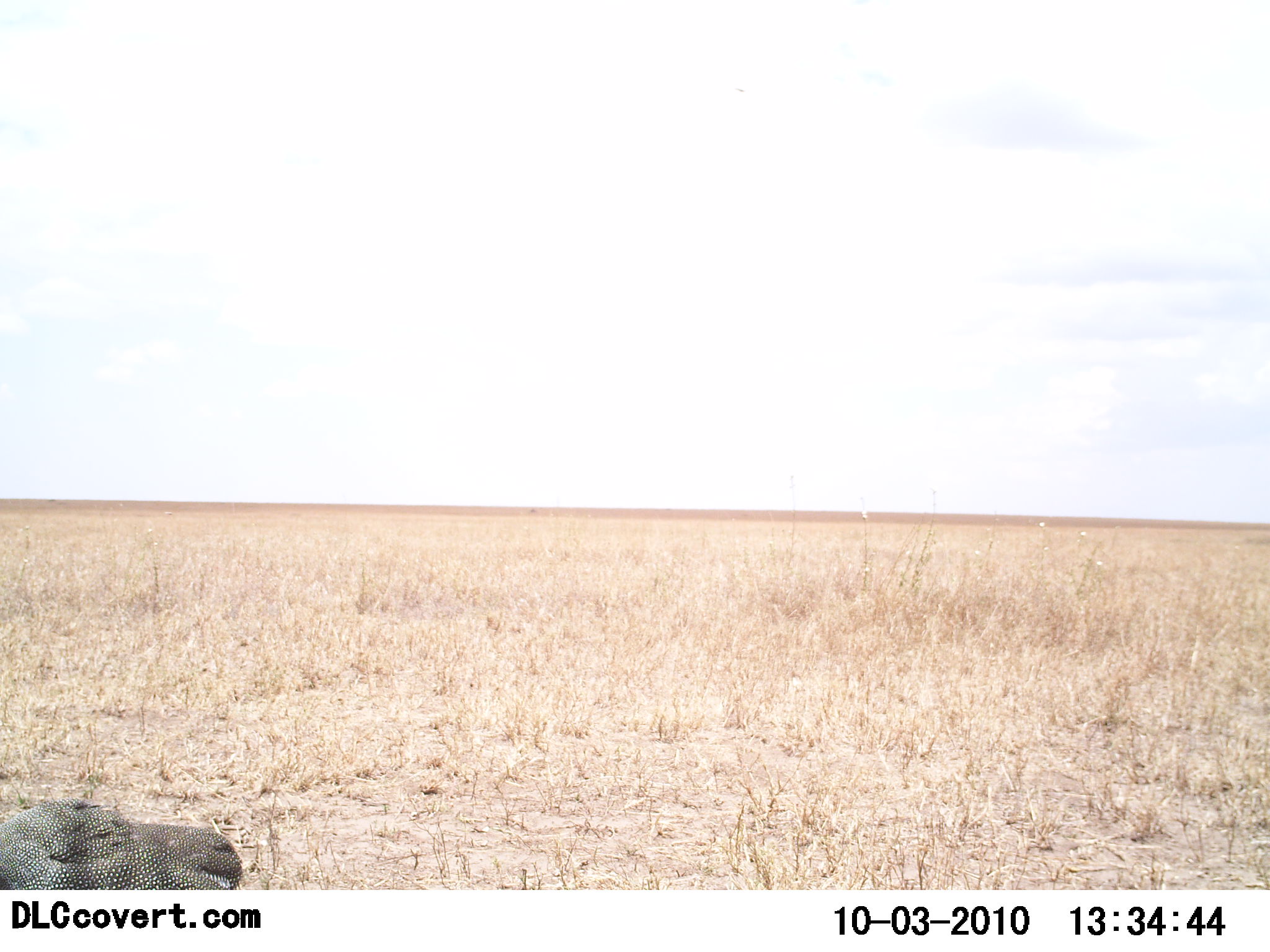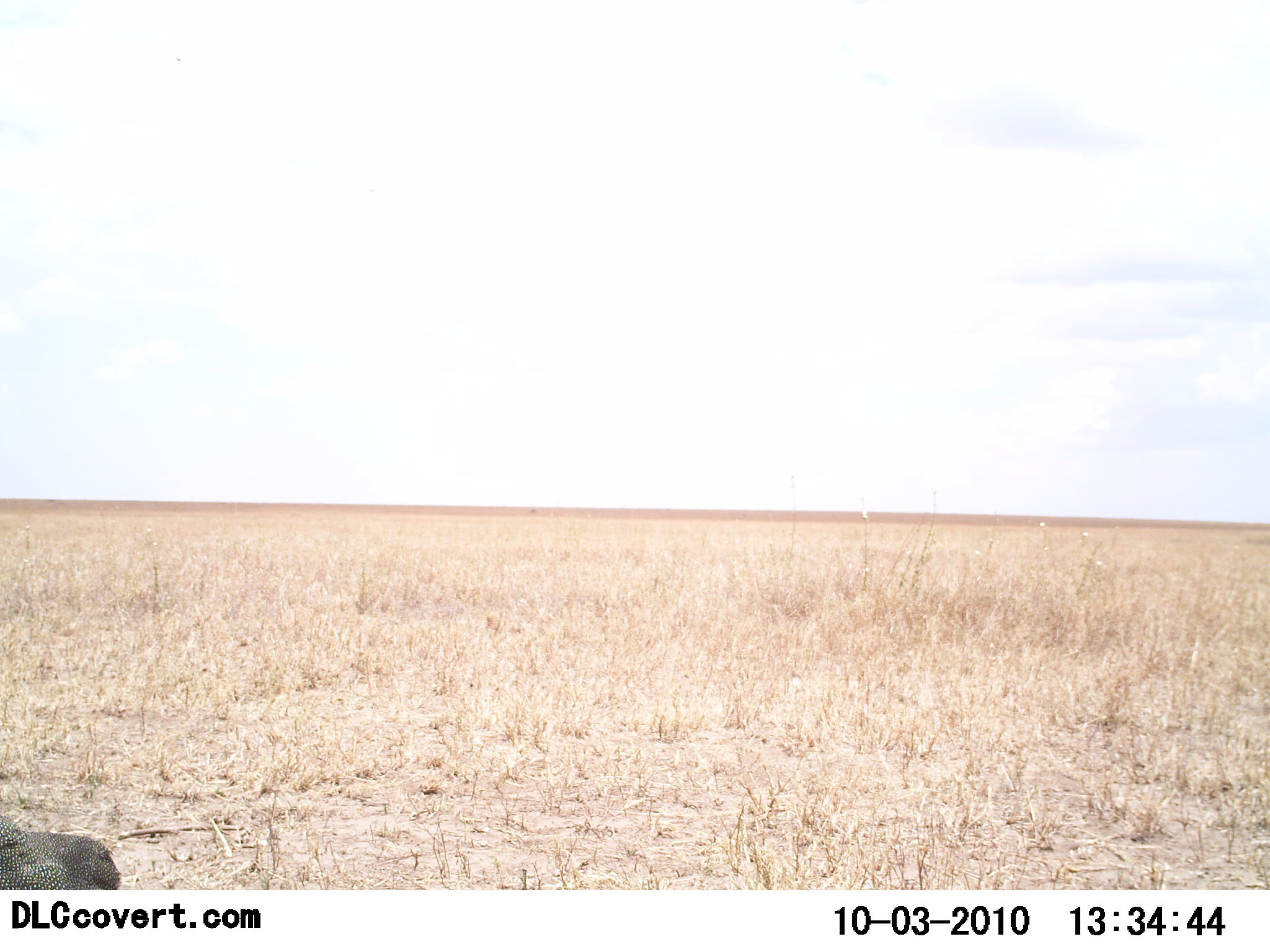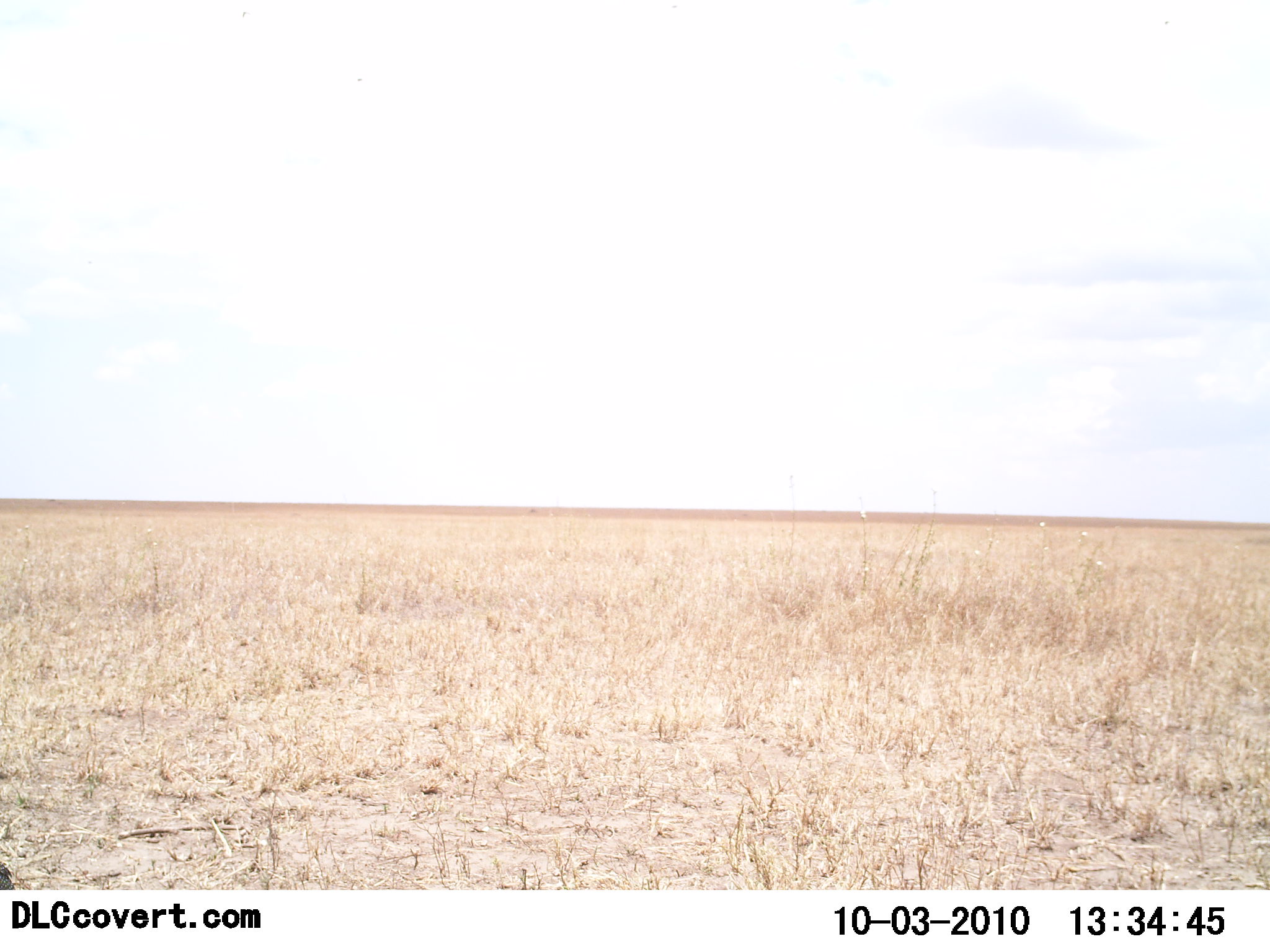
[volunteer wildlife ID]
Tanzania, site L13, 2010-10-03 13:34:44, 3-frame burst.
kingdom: Animalia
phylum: Chordata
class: Aves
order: Galliformes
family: Numididae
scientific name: Numididae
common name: guinea fowl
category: guineafowl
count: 1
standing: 0%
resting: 0%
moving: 100%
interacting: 0%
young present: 0%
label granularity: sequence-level